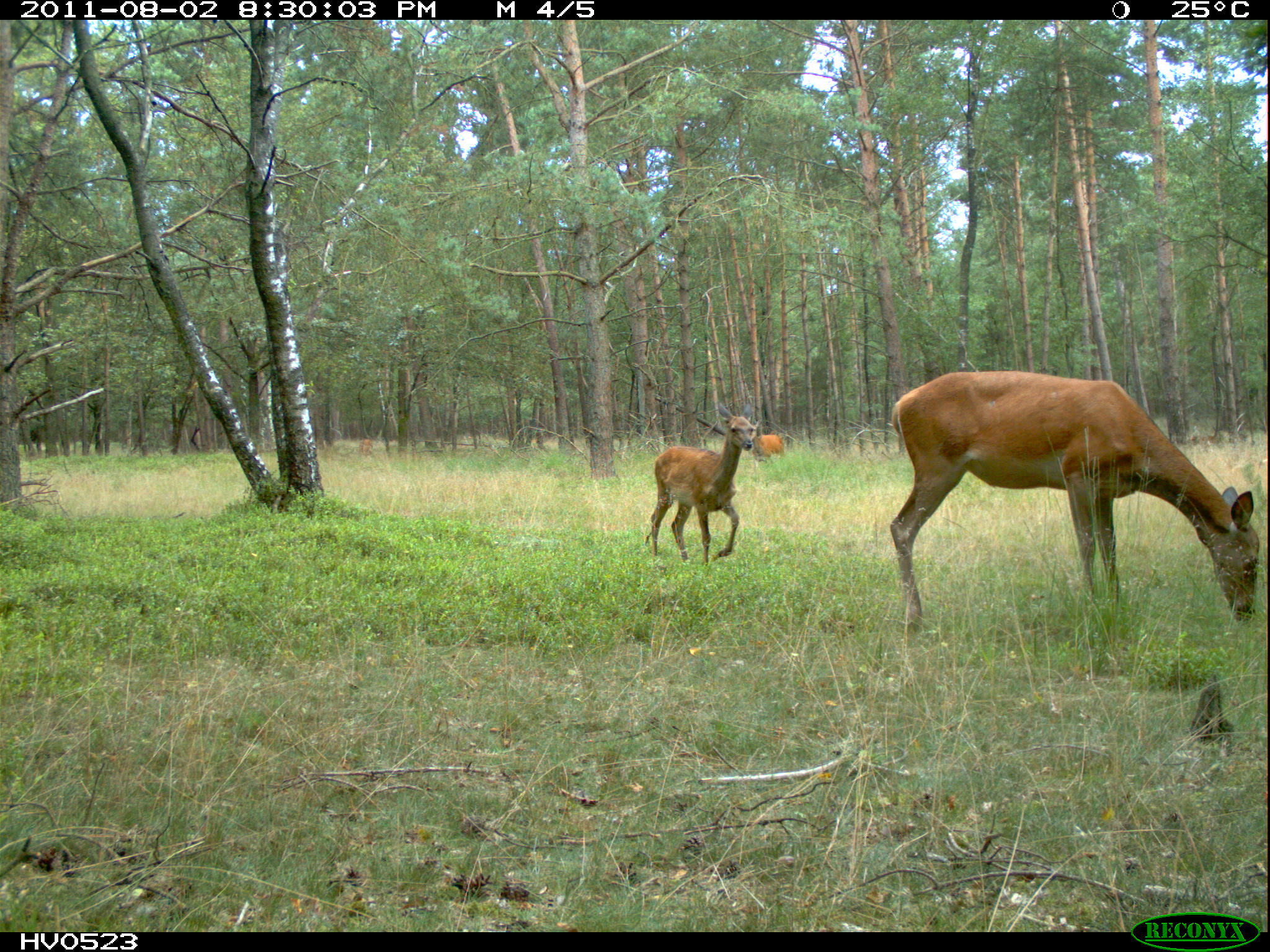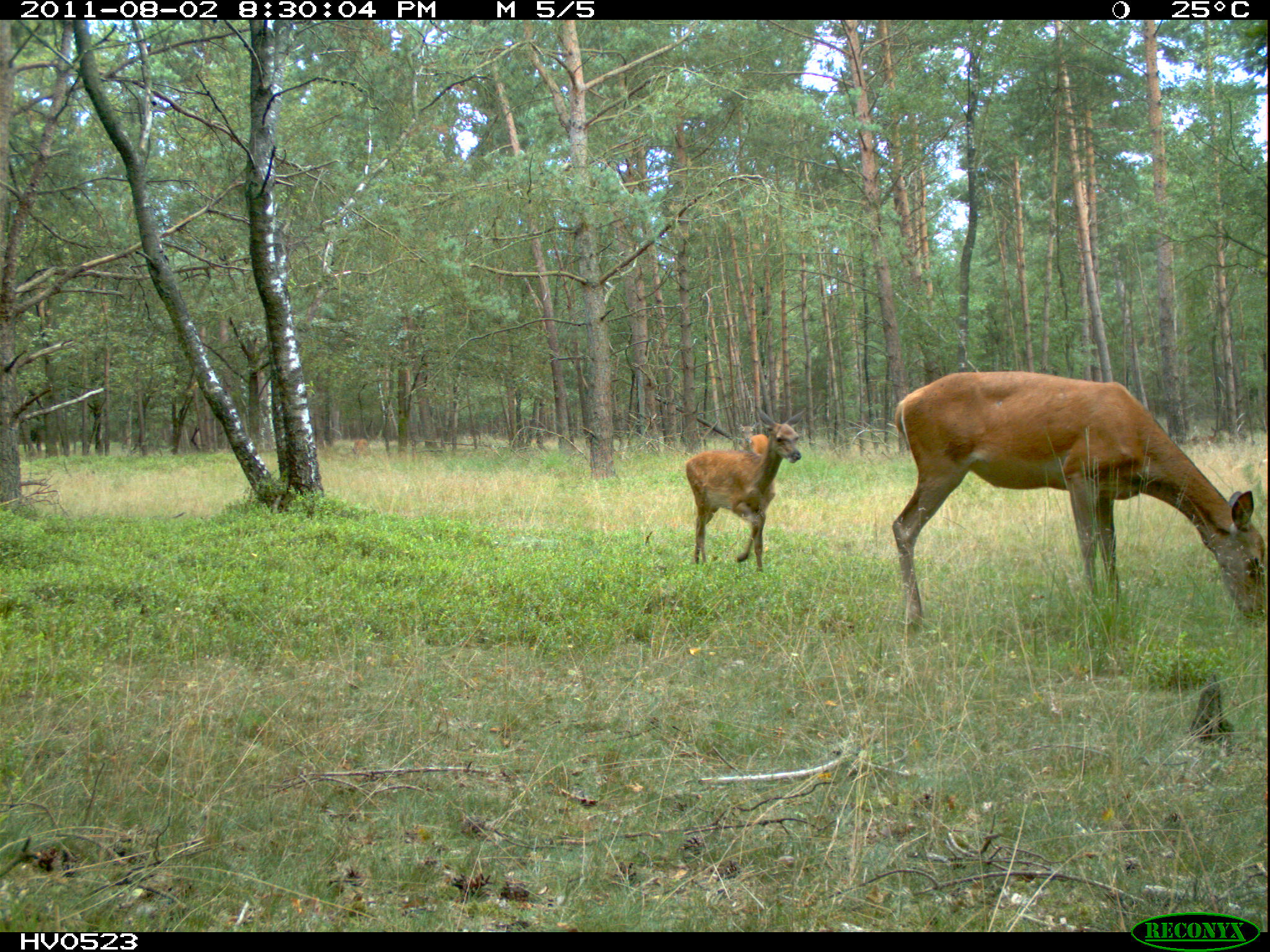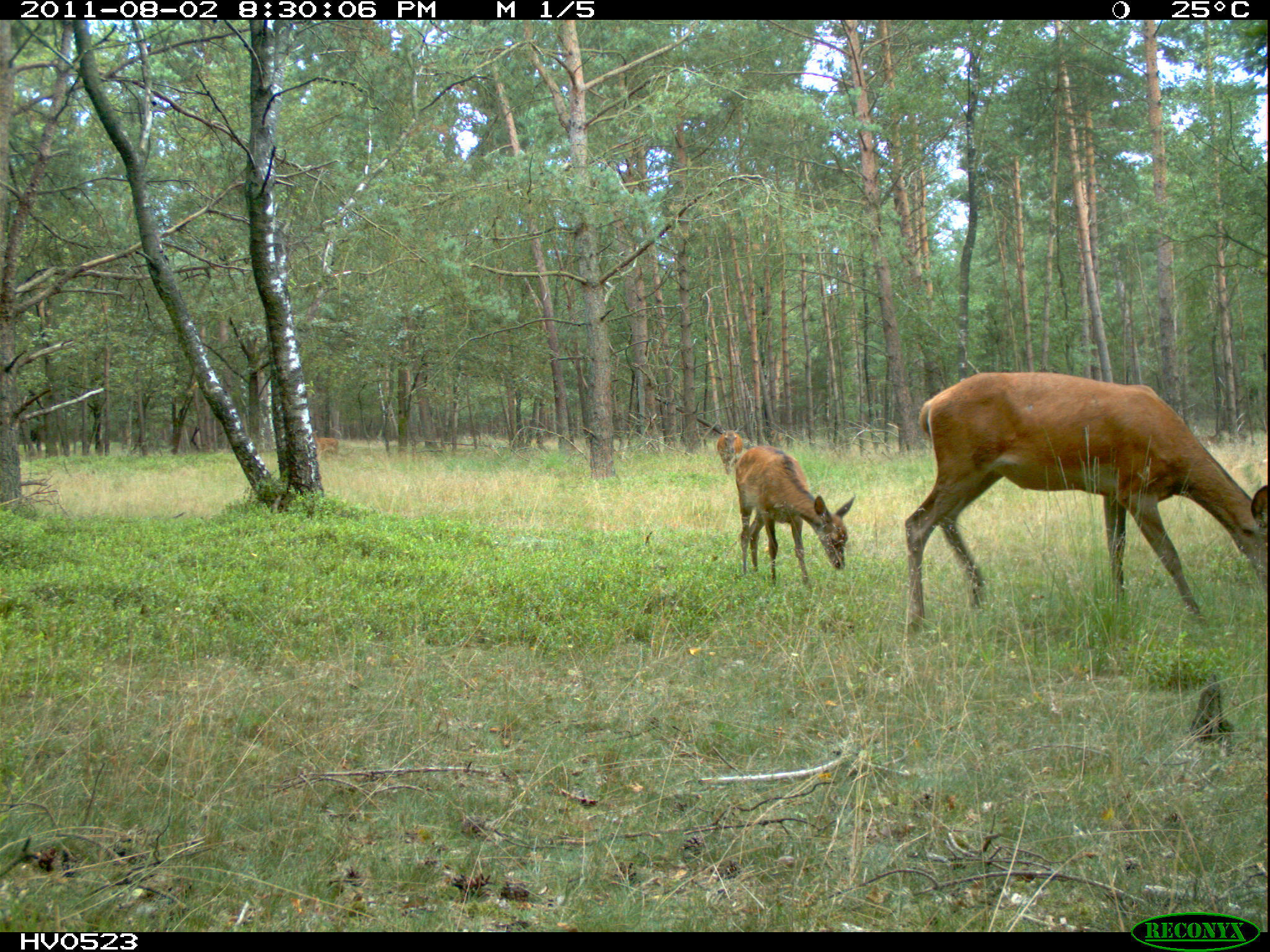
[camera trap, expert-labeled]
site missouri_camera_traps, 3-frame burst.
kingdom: Animalia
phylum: Chordata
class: Mammalia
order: Artiodactyla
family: Cervidae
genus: Cervus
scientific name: Cervus elaphus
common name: red deer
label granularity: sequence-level